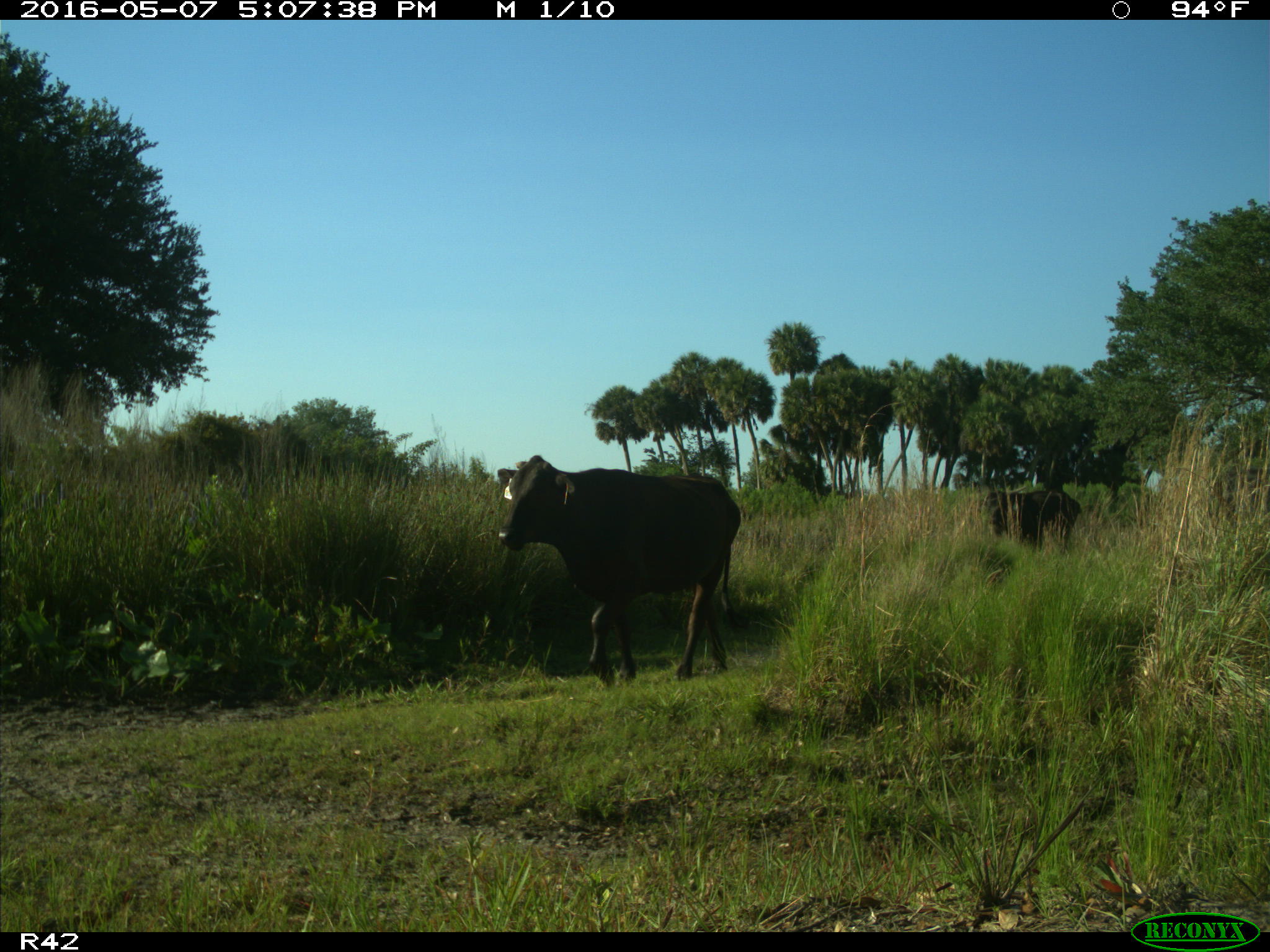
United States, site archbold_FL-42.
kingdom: Animalia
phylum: Chordata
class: Mammalia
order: Artiodactyla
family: Bovidae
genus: Bos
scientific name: Bos taurus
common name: domestic cow